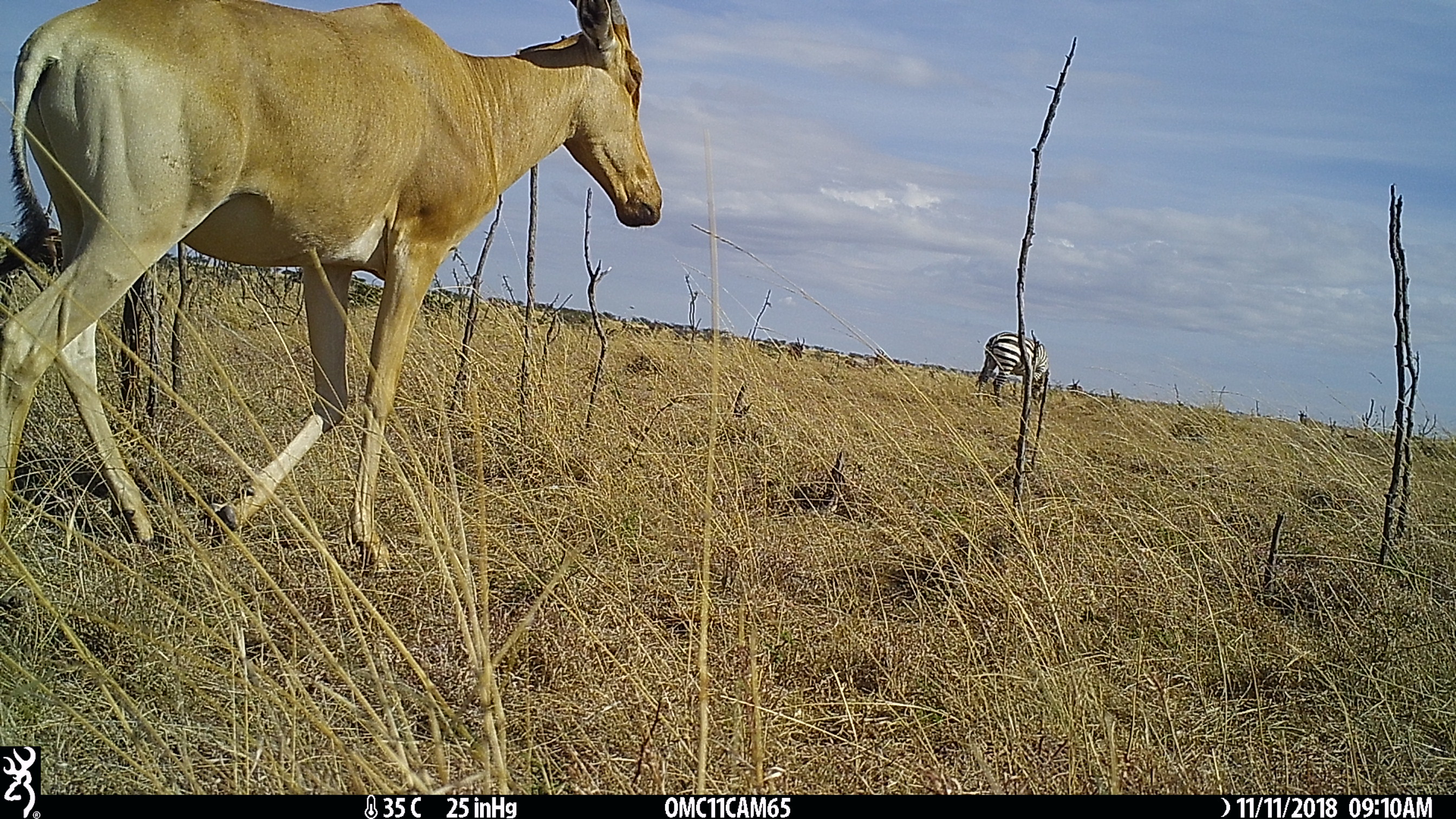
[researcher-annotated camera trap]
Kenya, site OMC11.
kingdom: Animalia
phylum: Chordata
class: Mammalia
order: Perissodactyla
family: Equidae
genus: Equus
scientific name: Equus quagga burchellii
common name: burchell's zebra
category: zebra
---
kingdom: Animalia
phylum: Chordata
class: Mammalia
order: Artiodactyla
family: Bovidae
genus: Alcelaphus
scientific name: Alcelaphus buselaphus cokii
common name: coke's hartebeest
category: hartebeest cokes